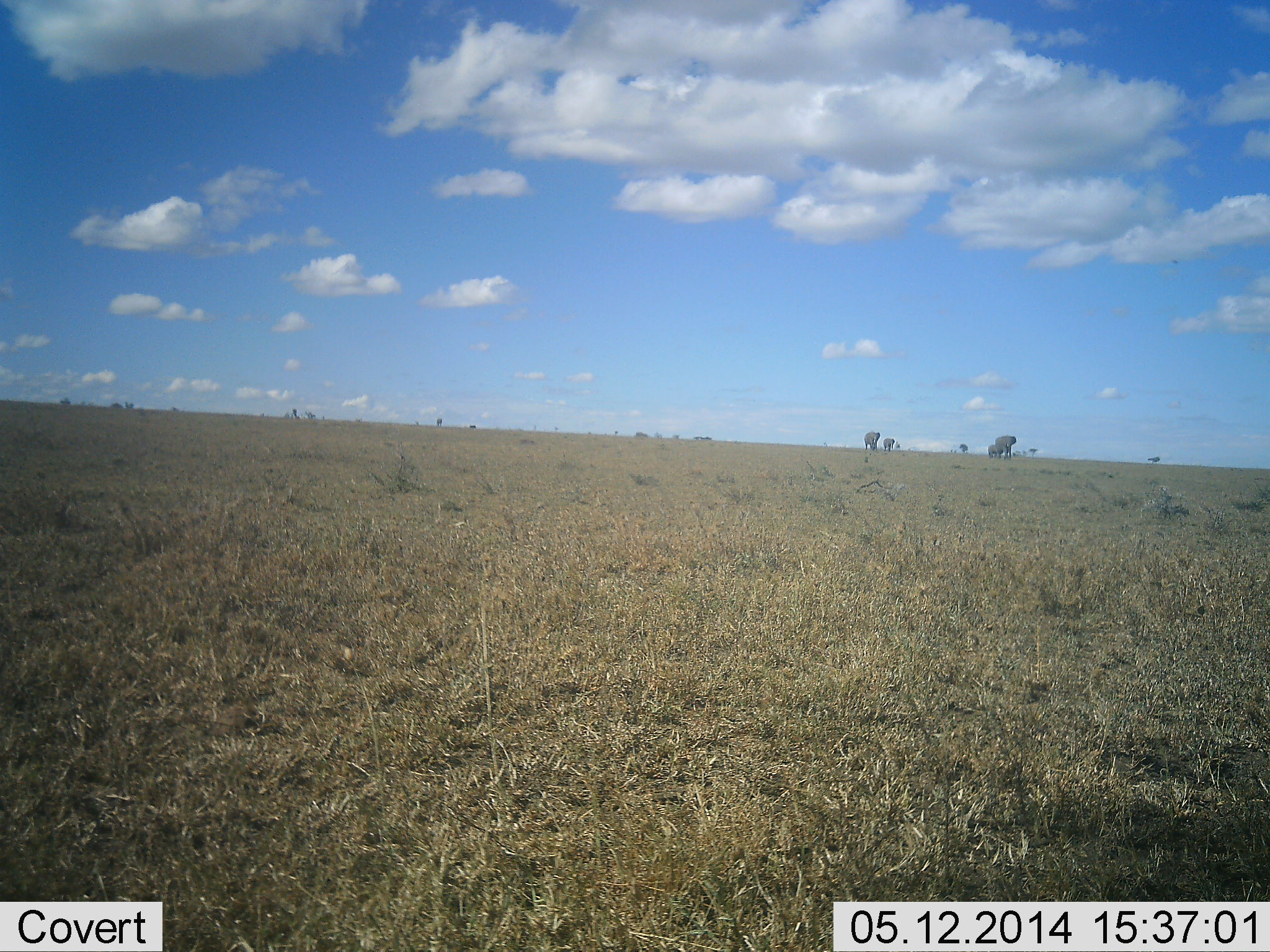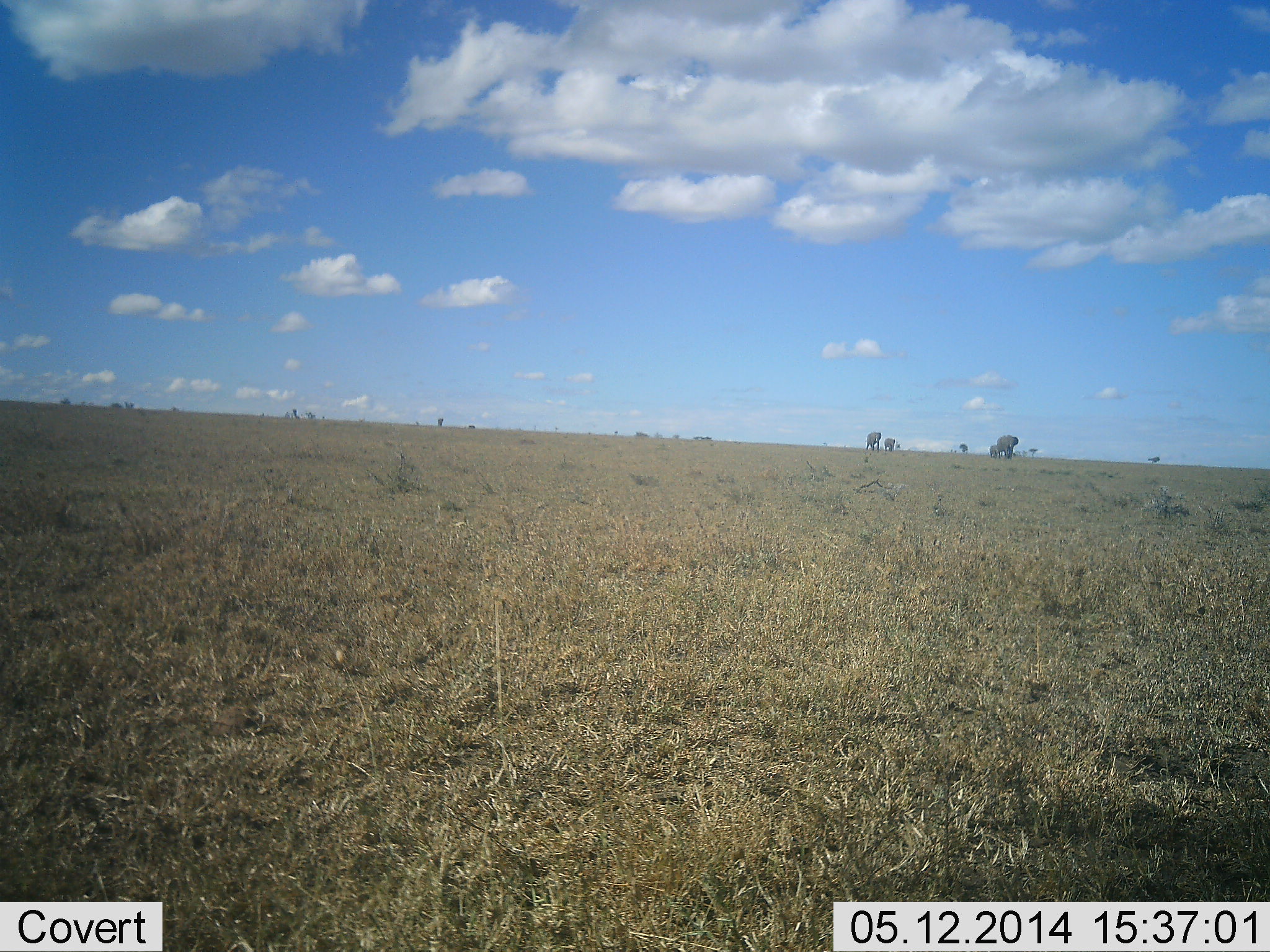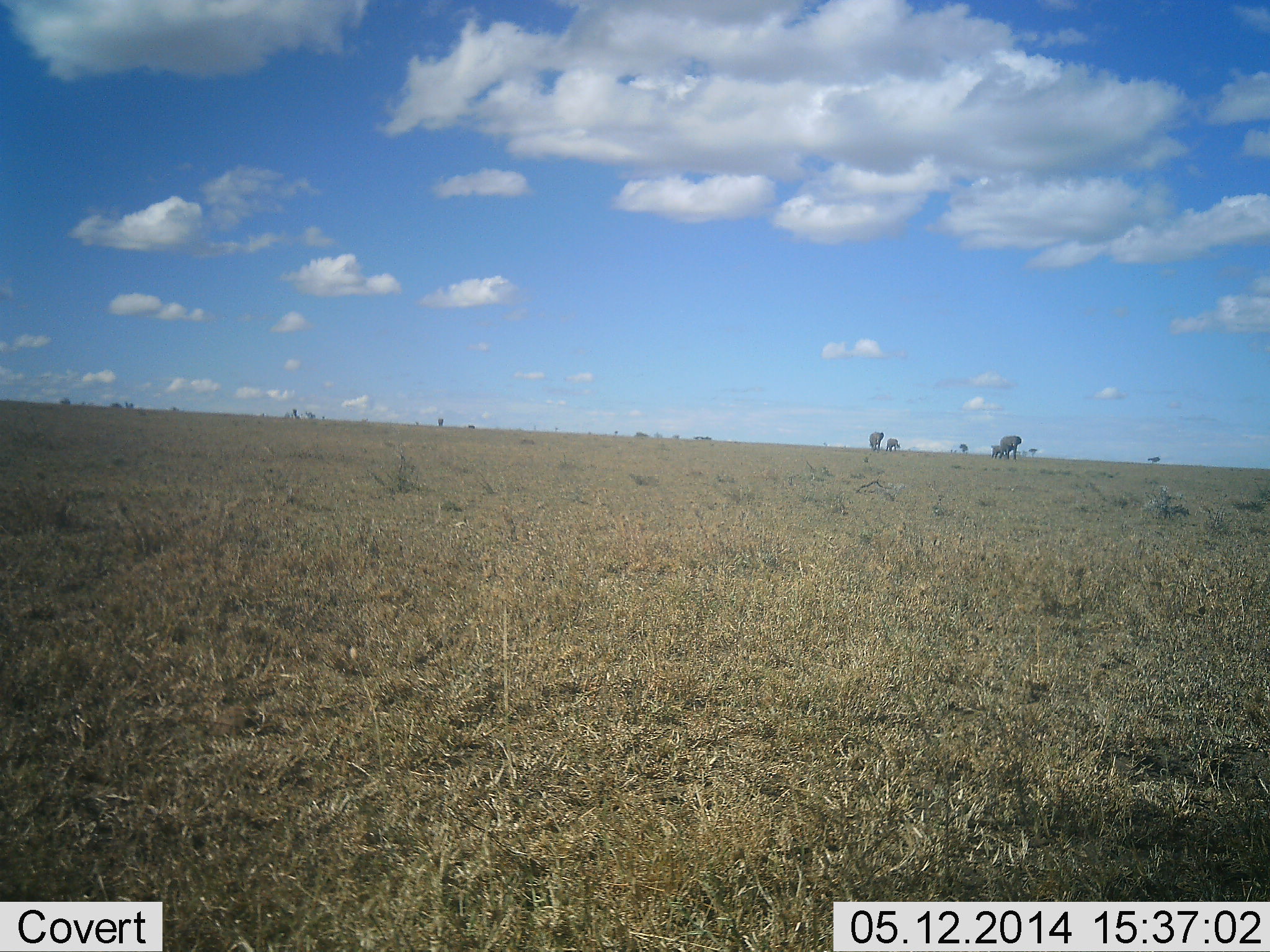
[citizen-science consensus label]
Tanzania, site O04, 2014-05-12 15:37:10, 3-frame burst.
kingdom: Animalia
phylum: Chordata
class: Mammalia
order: Proboscidea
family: Elephantidae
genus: Loxodonta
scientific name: Loxodonta africana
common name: african bush elephant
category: elephant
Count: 4.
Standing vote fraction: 0%.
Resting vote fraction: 0%.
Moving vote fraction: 100%.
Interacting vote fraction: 0%.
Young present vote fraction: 40%.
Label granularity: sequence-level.